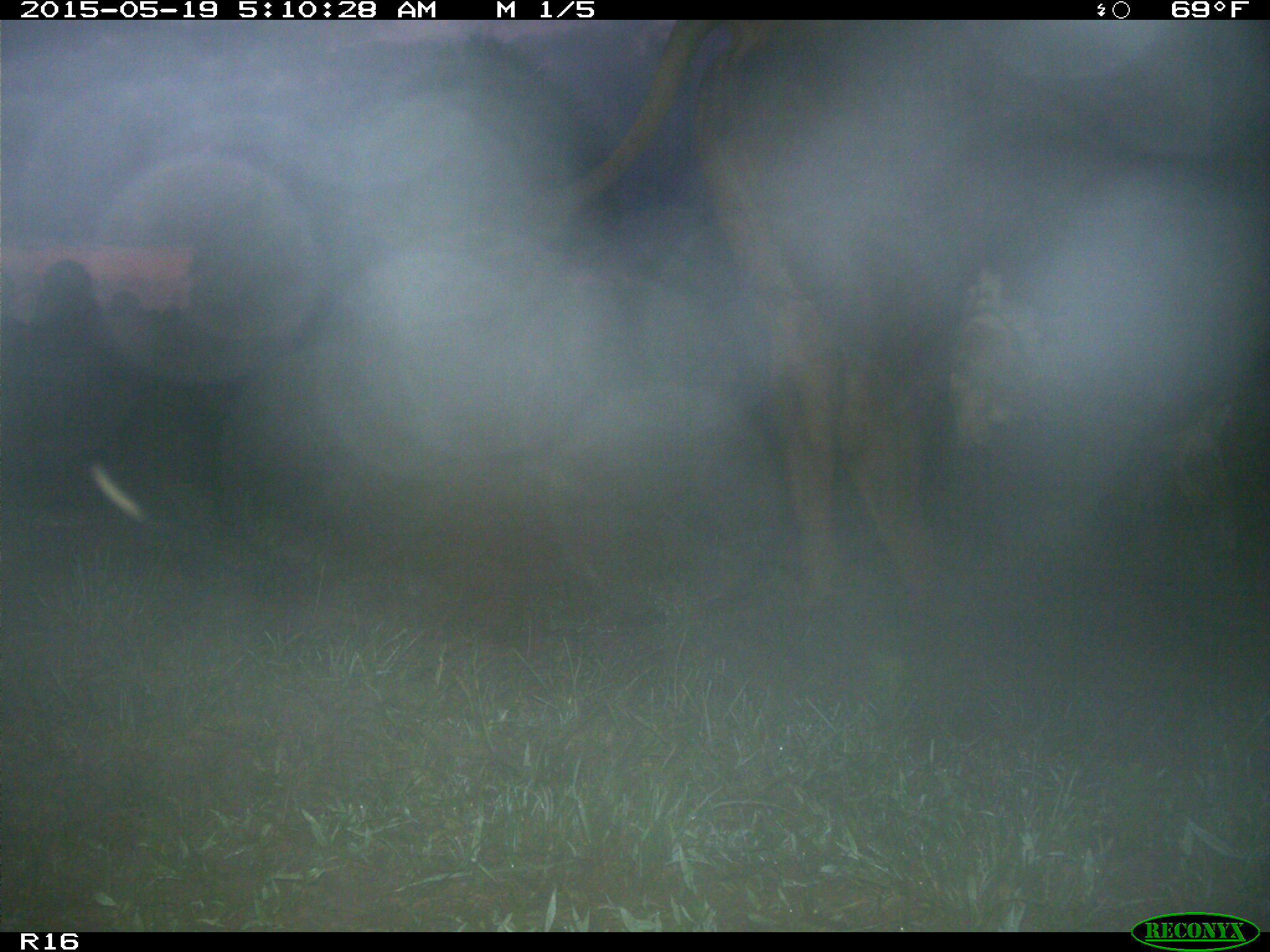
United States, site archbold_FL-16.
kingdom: Animalia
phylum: Chordata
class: Mammalia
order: Artiodactyla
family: Bovidae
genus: Bos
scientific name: Bos taurus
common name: domestic cow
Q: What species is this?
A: Bos taurus (domestic cow).